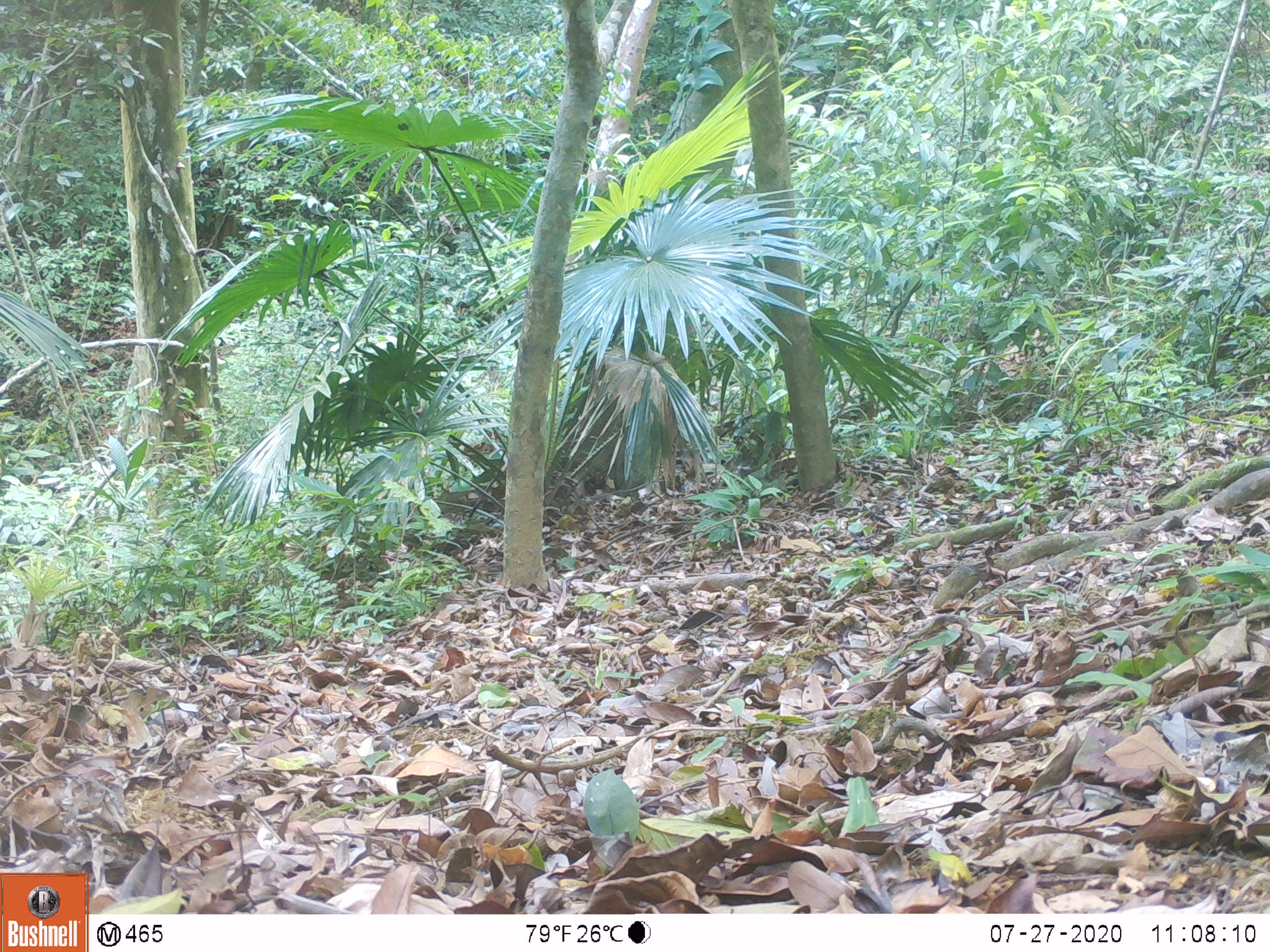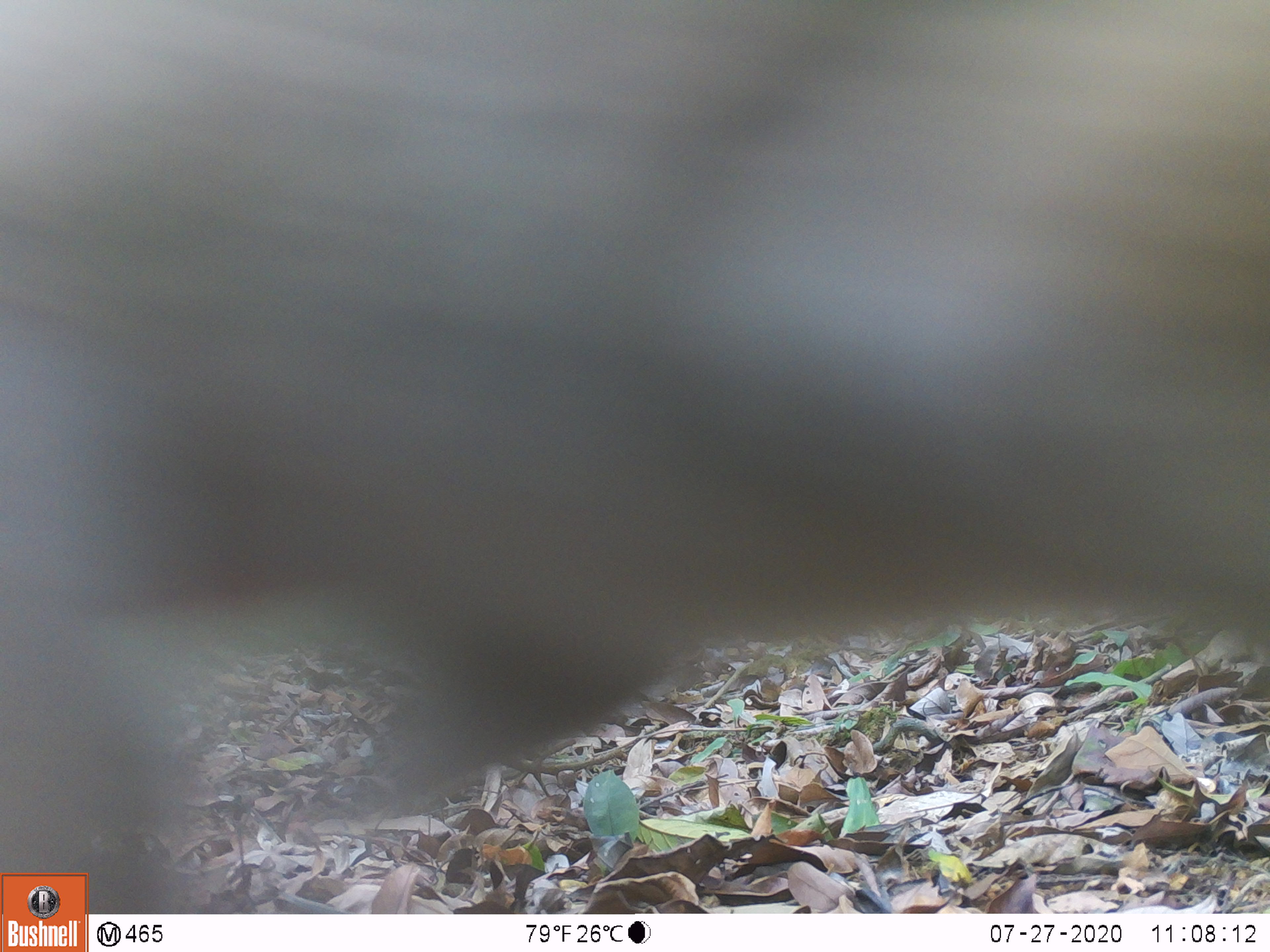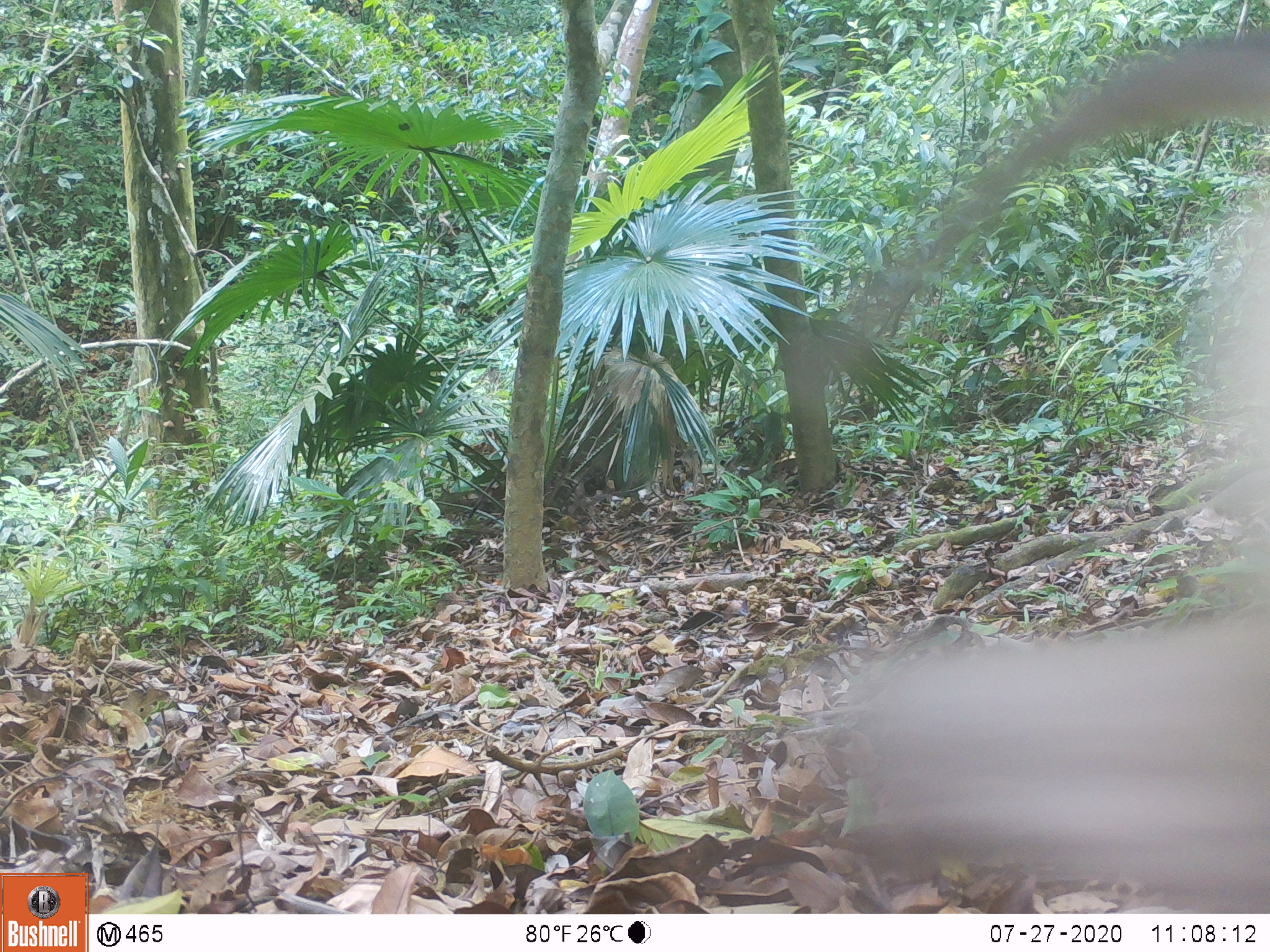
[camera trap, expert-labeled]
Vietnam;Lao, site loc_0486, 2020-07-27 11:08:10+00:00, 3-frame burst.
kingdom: Animalia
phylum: Chordata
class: Mammalia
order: Primates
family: Cercopithecidae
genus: Macaca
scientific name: Macaca nemestrina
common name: pig-tailed macaque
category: pig tailed macaque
Pig tailed macaque (pig-tailed macaque) (Macaca nemestrina). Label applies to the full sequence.